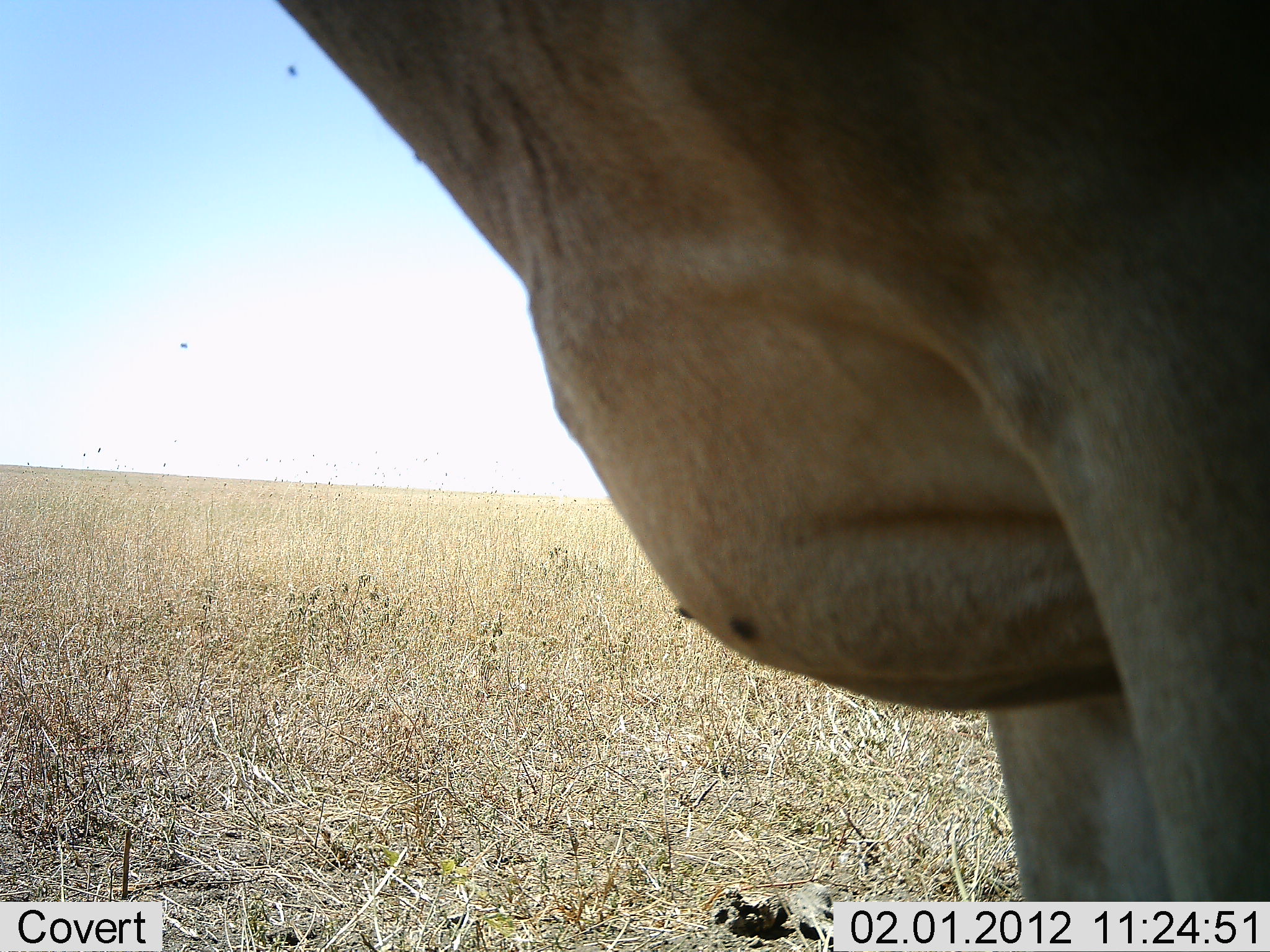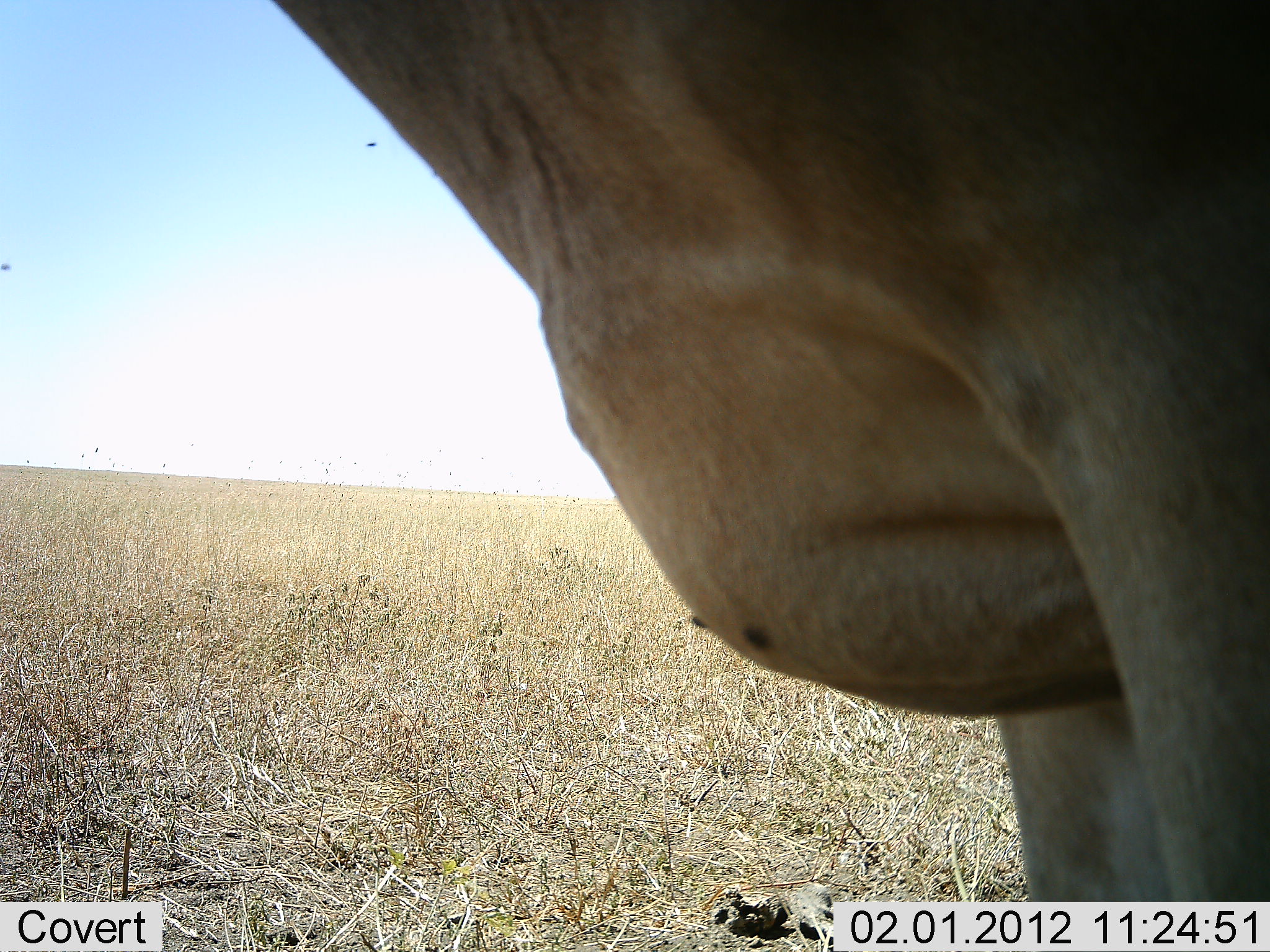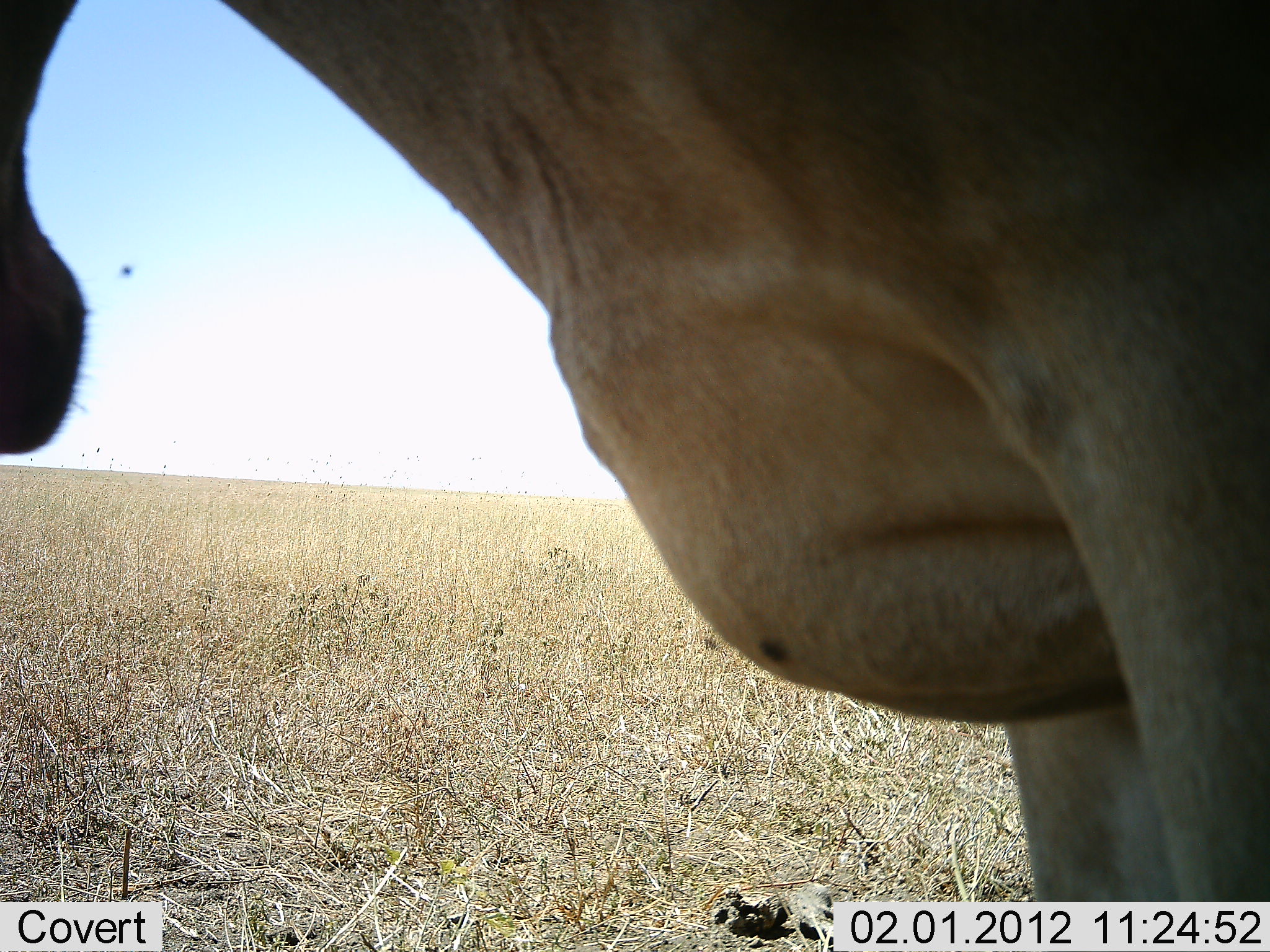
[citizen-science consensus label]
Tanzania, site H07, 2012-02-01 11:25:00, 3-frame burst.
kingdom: Animalia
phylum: Chordata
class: Mammalia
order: Artiodactyla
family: Bovidae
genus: Alcelaphus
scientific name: Alcelaphus buselaphus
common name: hartebeest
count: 1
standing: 100%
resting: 0%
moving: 0%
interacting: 0%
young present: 0%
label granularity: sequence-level